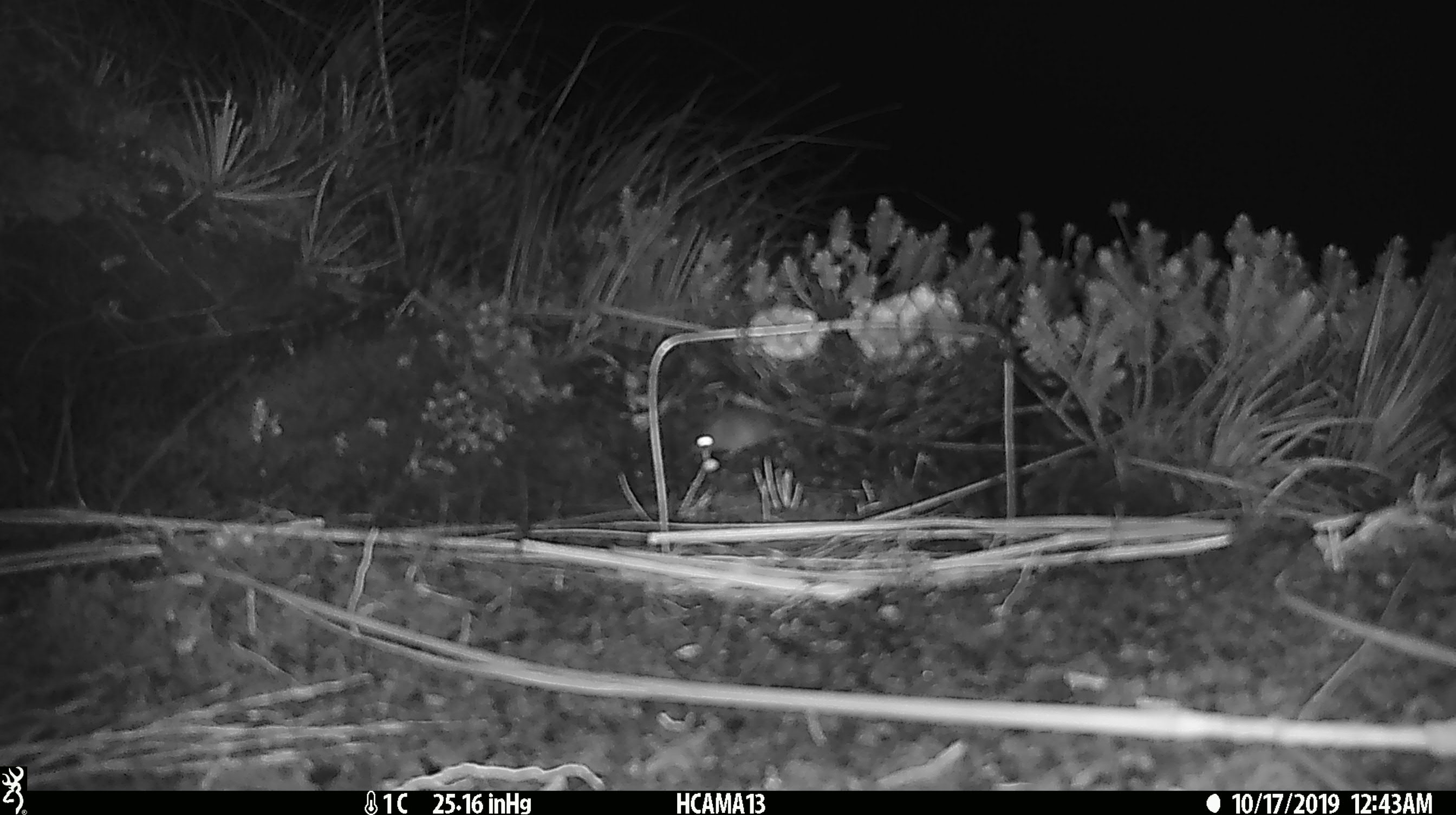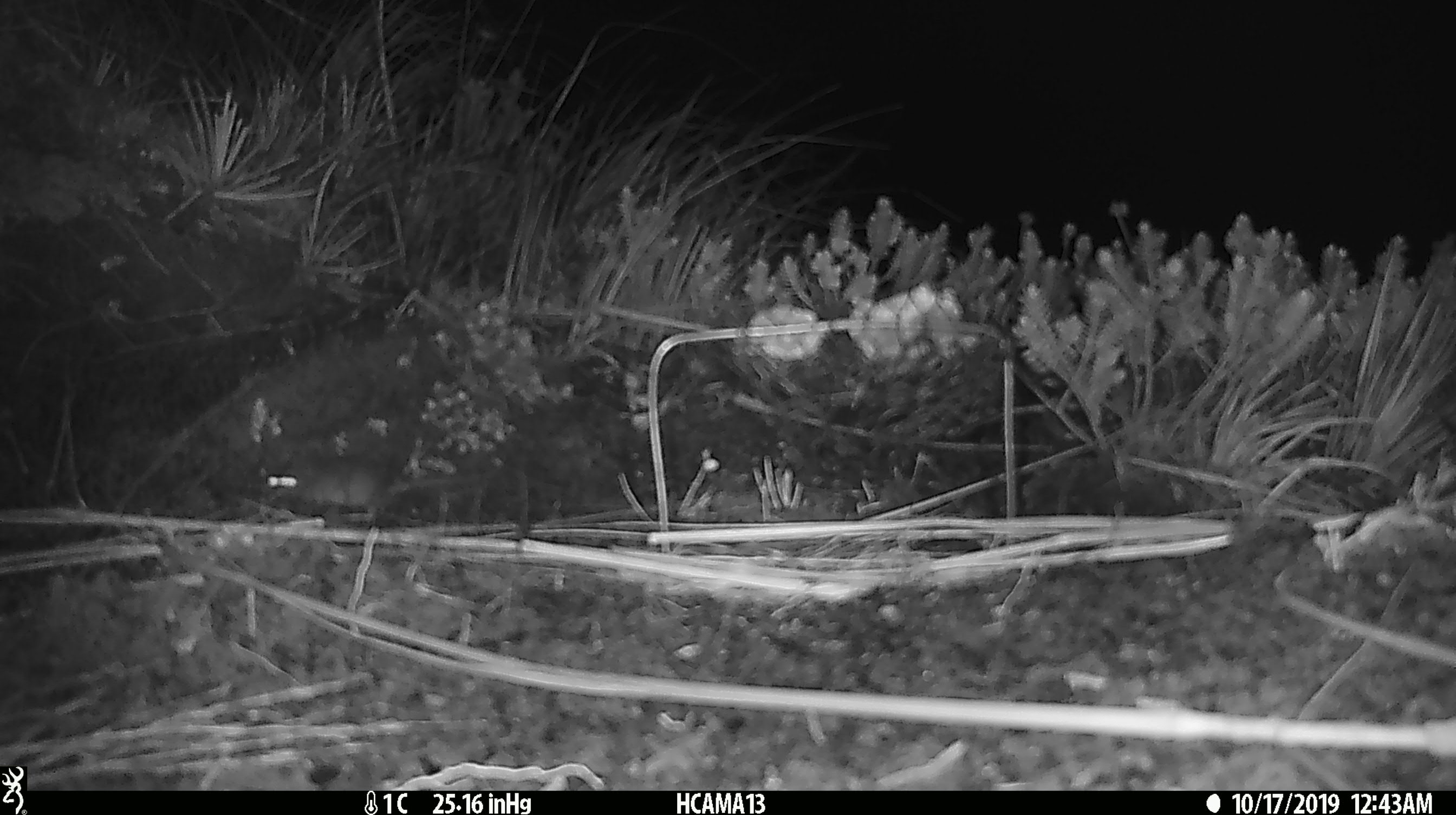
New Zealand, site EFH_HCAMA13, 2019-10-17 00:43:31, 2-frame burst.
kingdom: Animalia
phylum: Chordata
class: Mammalia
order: Rodentia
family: Muridae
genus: Mus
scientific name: Mus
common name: mouse